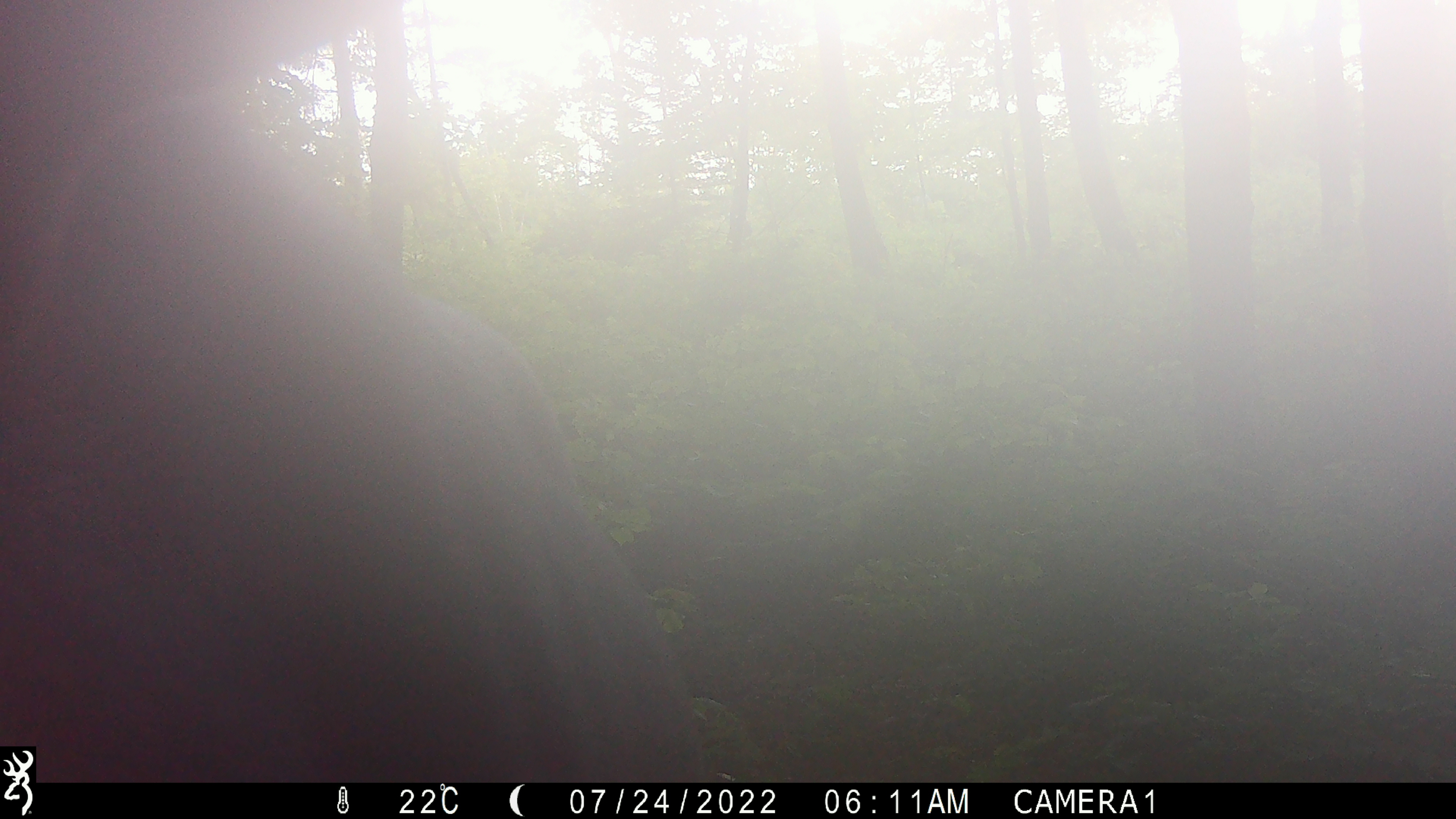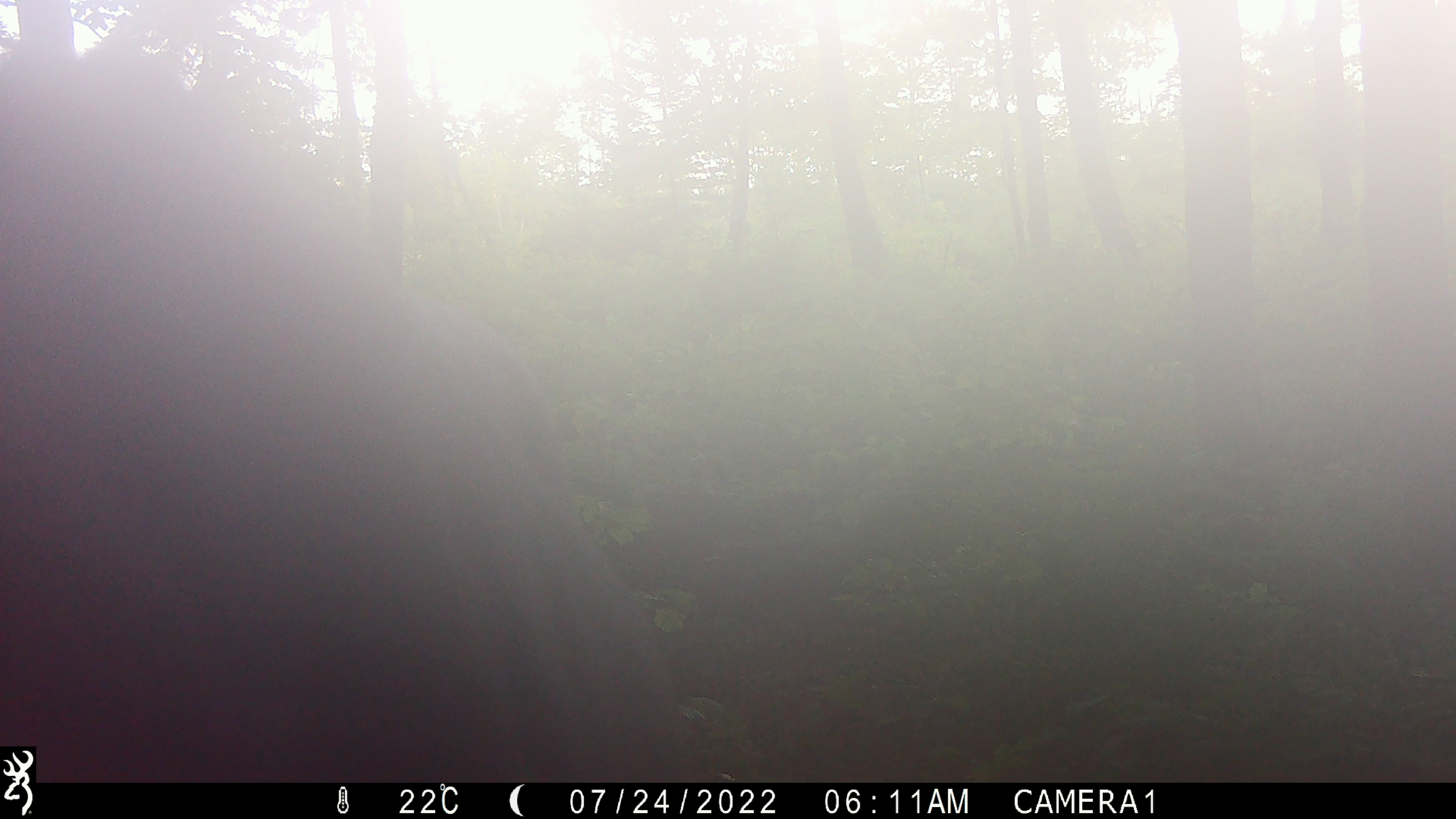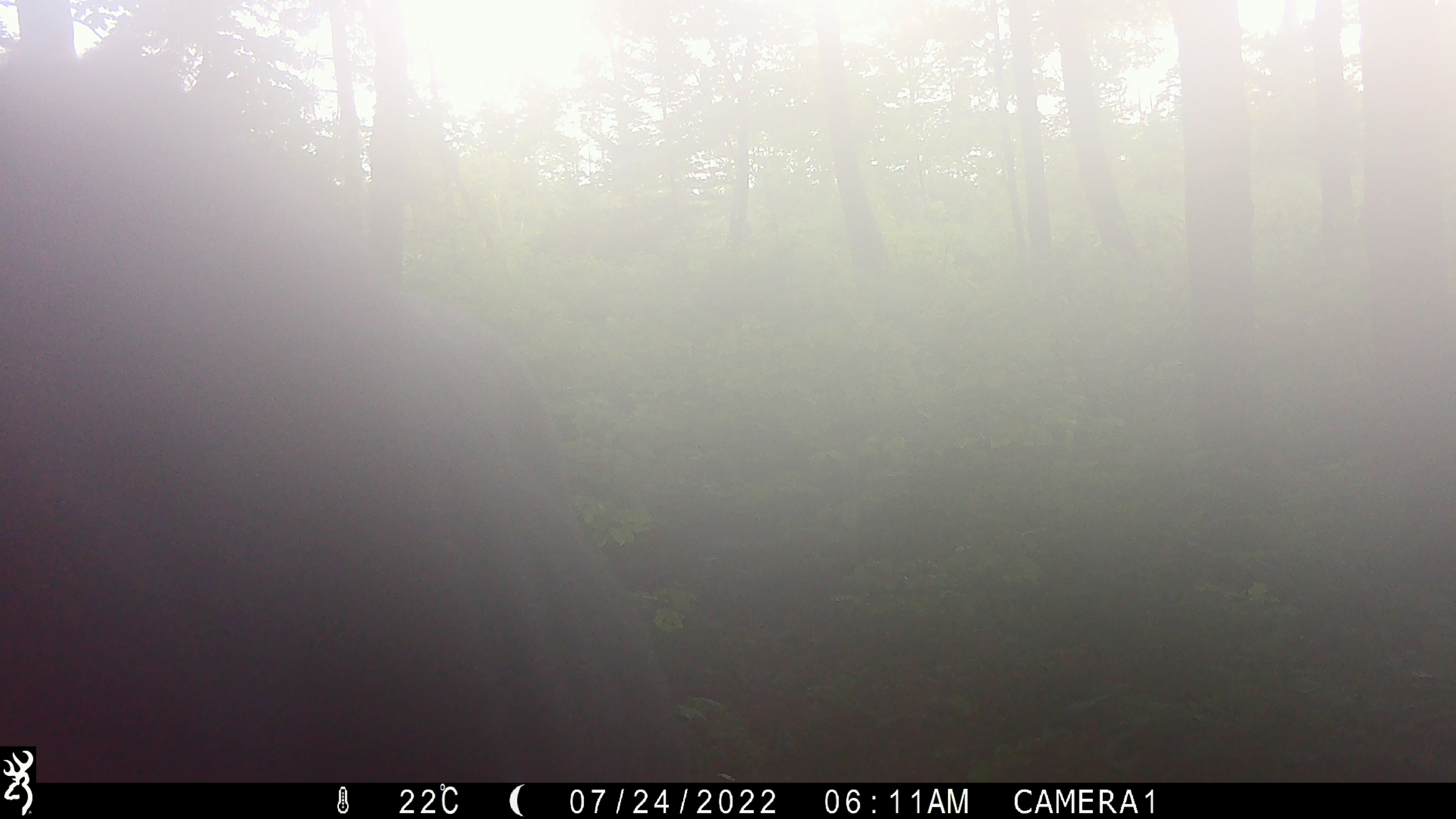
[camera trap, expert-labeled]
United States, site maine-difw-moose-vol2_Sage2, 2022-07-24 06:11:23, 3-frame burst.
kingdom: Animalia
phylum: Chordata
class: Mammalia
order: Artiodactyla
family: Cervidae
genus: Alces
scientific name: Alces alces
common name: moose